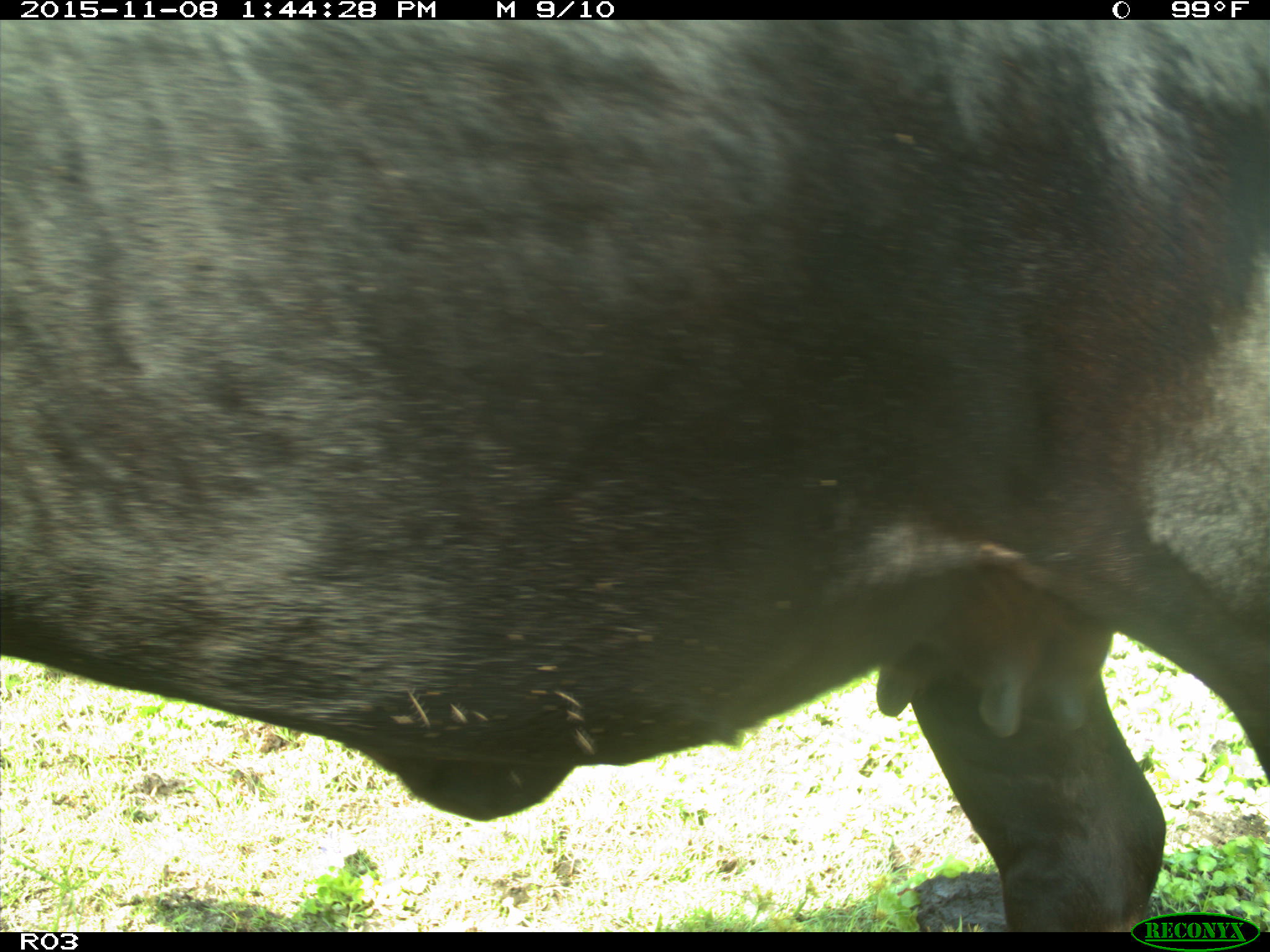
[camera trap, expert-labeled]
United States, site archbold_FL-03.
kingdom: Animalia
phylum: Chordata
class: Mammalia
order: Artiodactyla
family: Bovidae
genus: Bos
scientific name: Bos taurus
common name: domestic cow